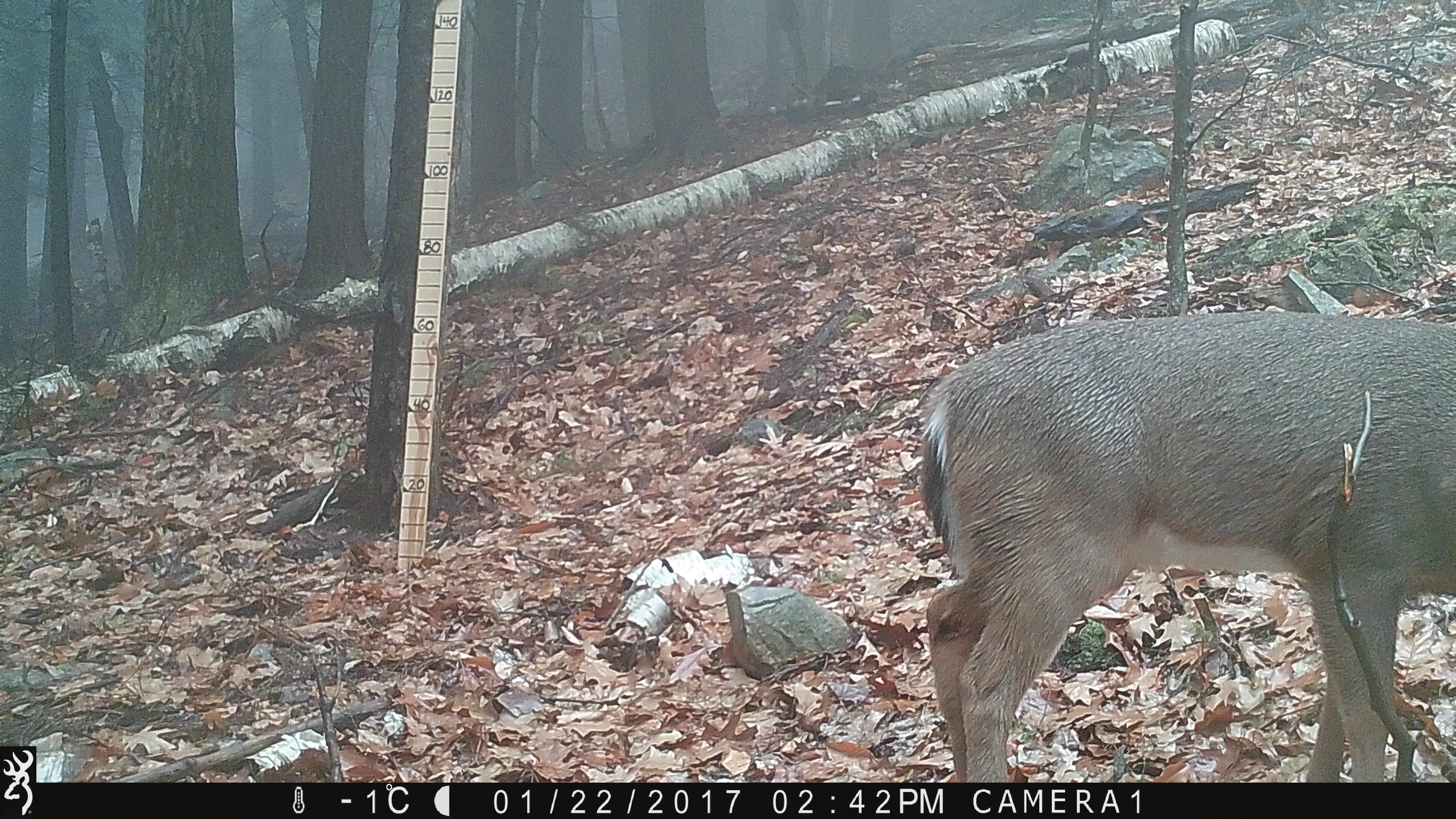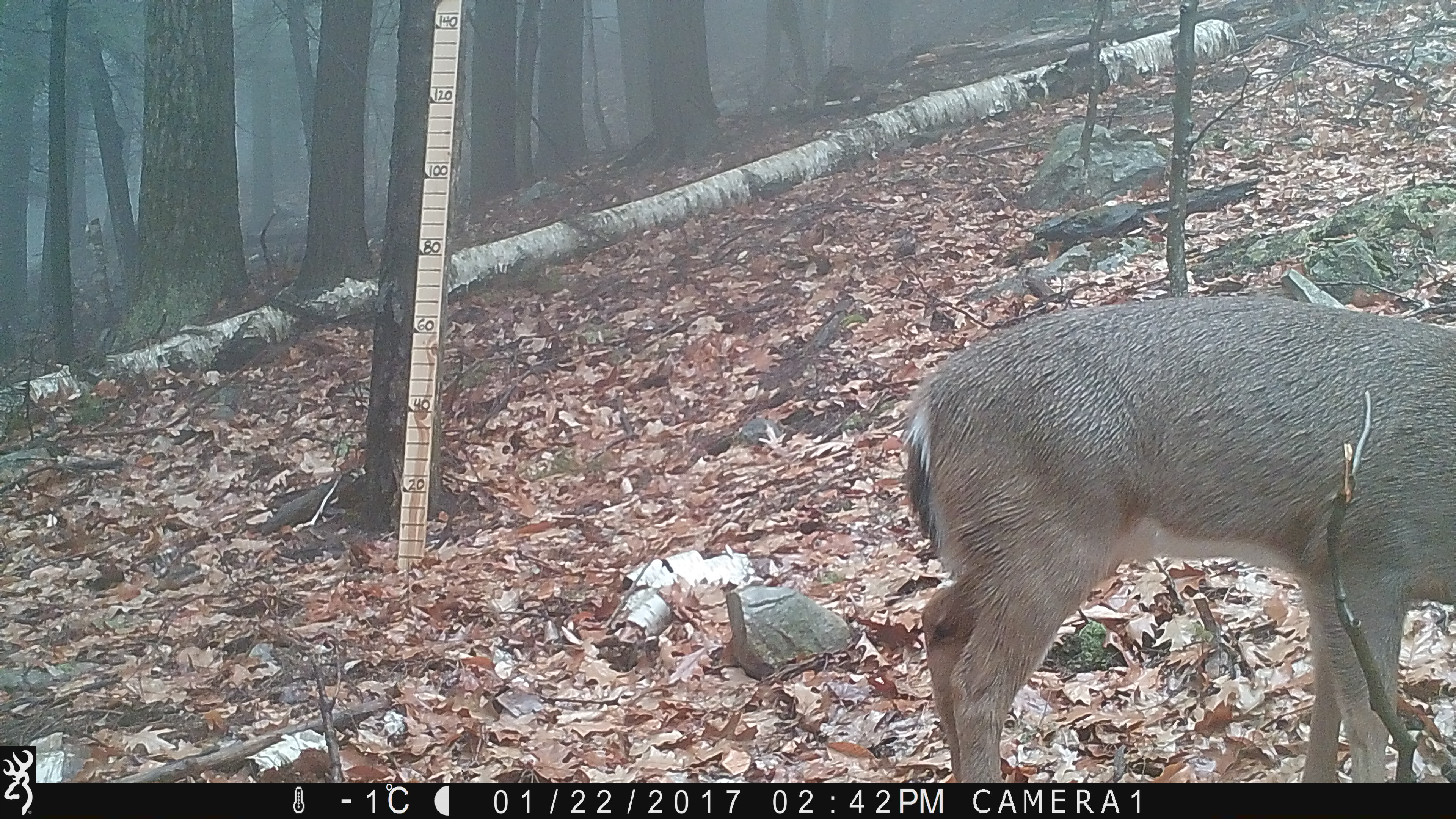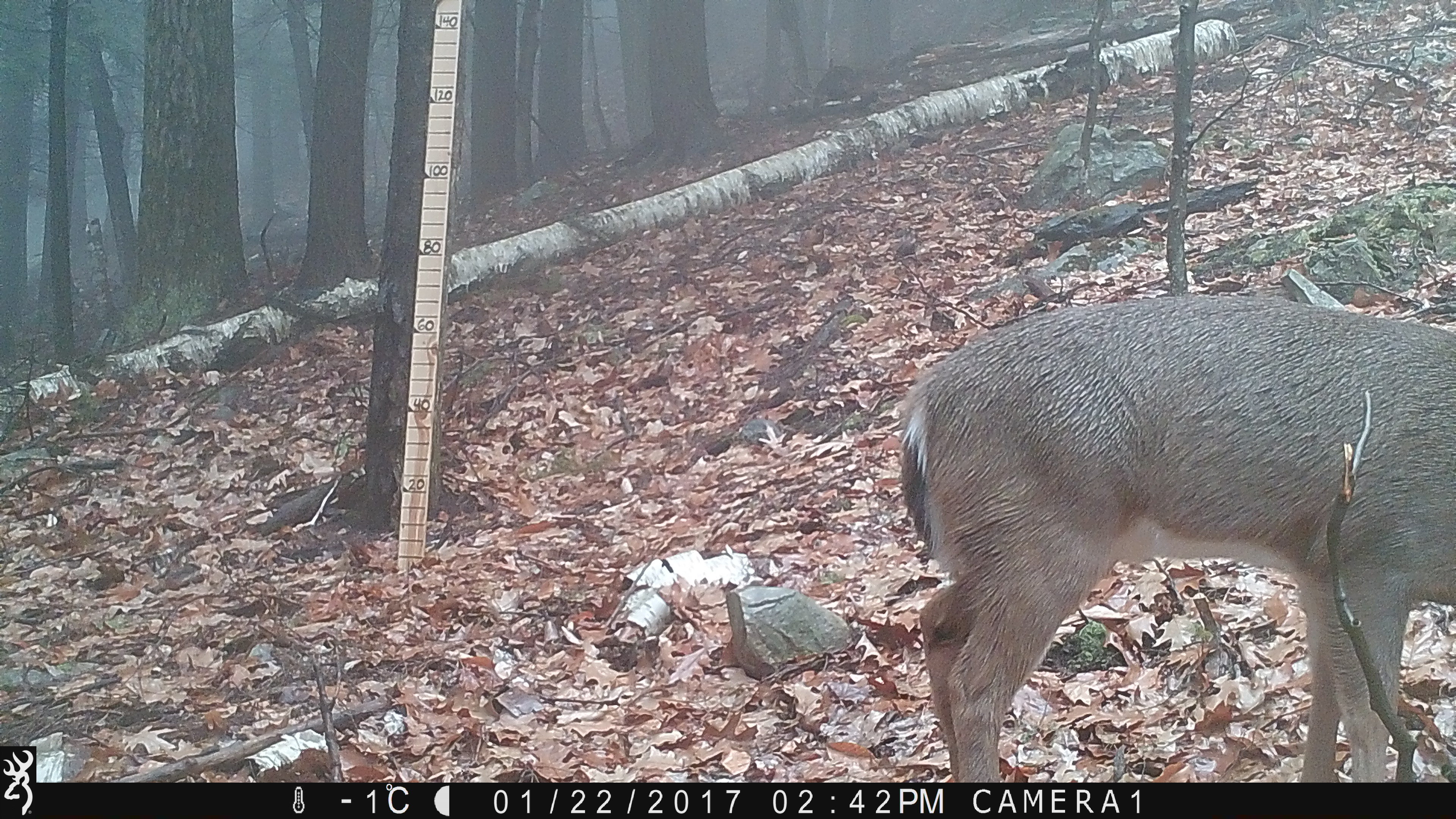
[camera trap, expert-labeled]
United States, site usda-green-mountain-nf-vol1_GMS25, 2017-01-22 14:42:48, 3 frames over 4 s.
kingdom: Animalia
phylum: Chordata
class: Mammalia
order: Artiodactyla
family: Cervidae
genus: Odocoileus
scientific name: Odocoileus virginianus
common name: white-tailed deer